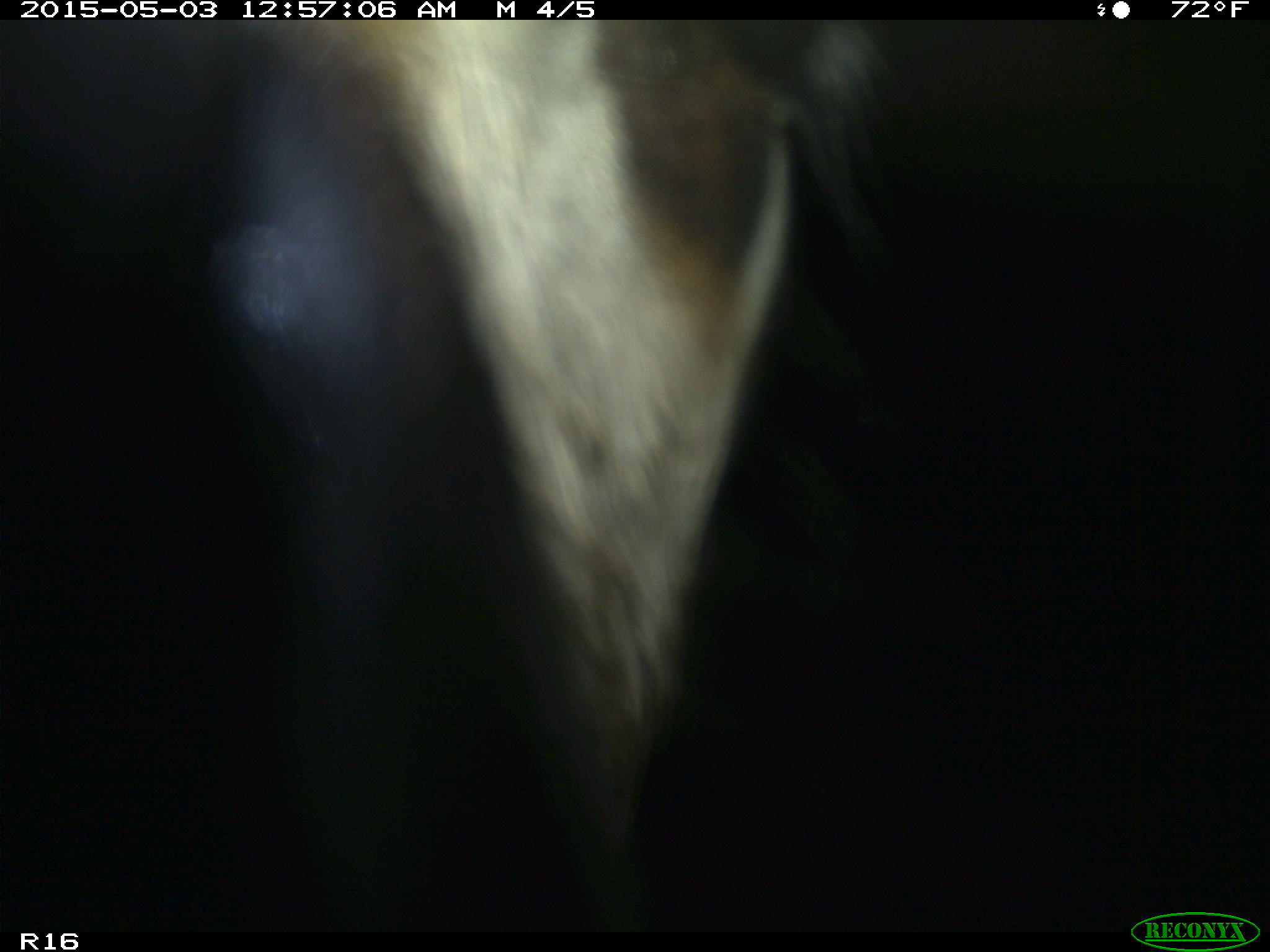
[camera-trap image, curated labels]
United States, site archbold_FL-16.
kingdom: Animalia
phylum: Chordata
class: Mammalia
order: Artiodactyla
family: Bovidae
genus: Bos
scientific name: Bos taurus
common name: domestic cow